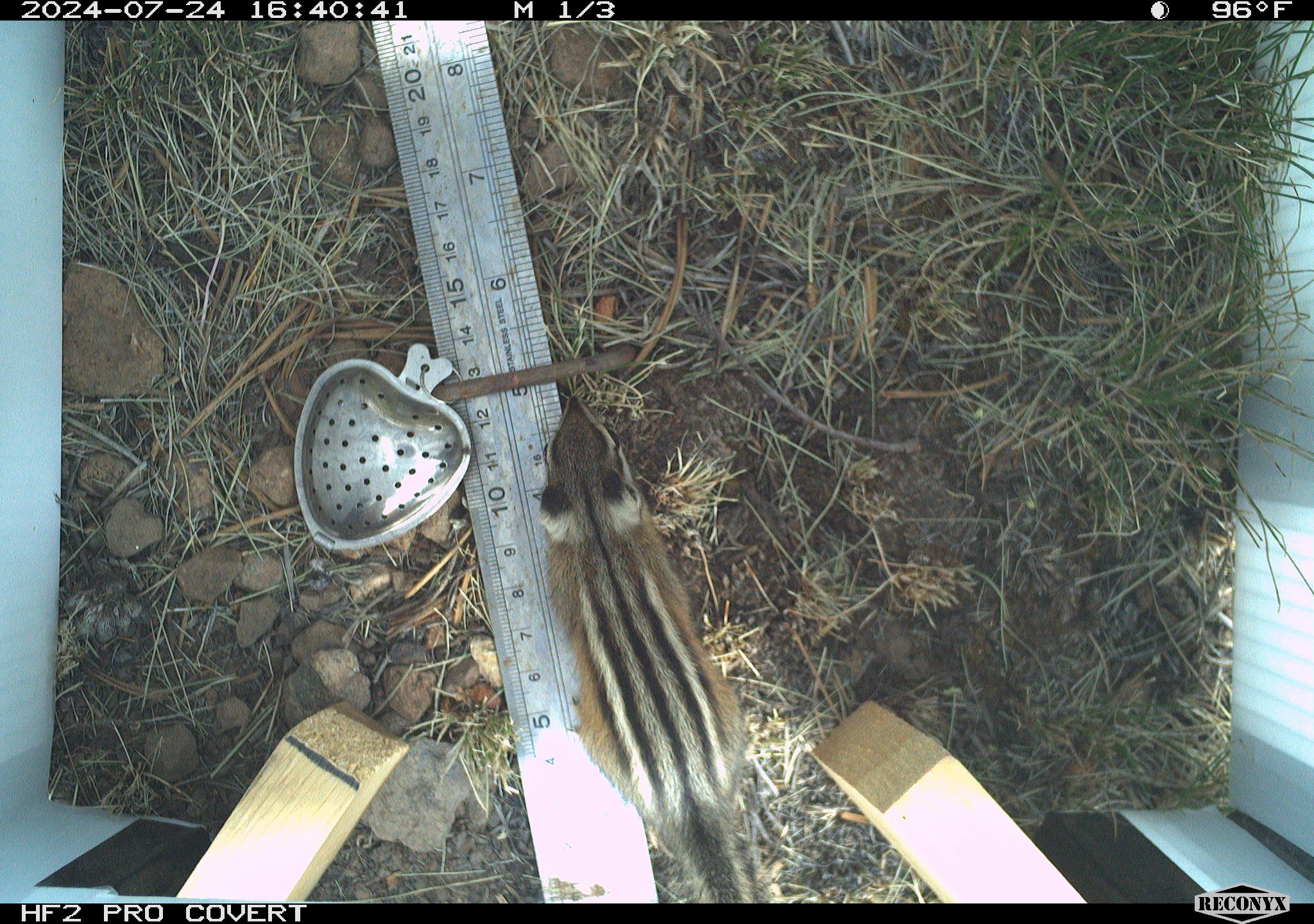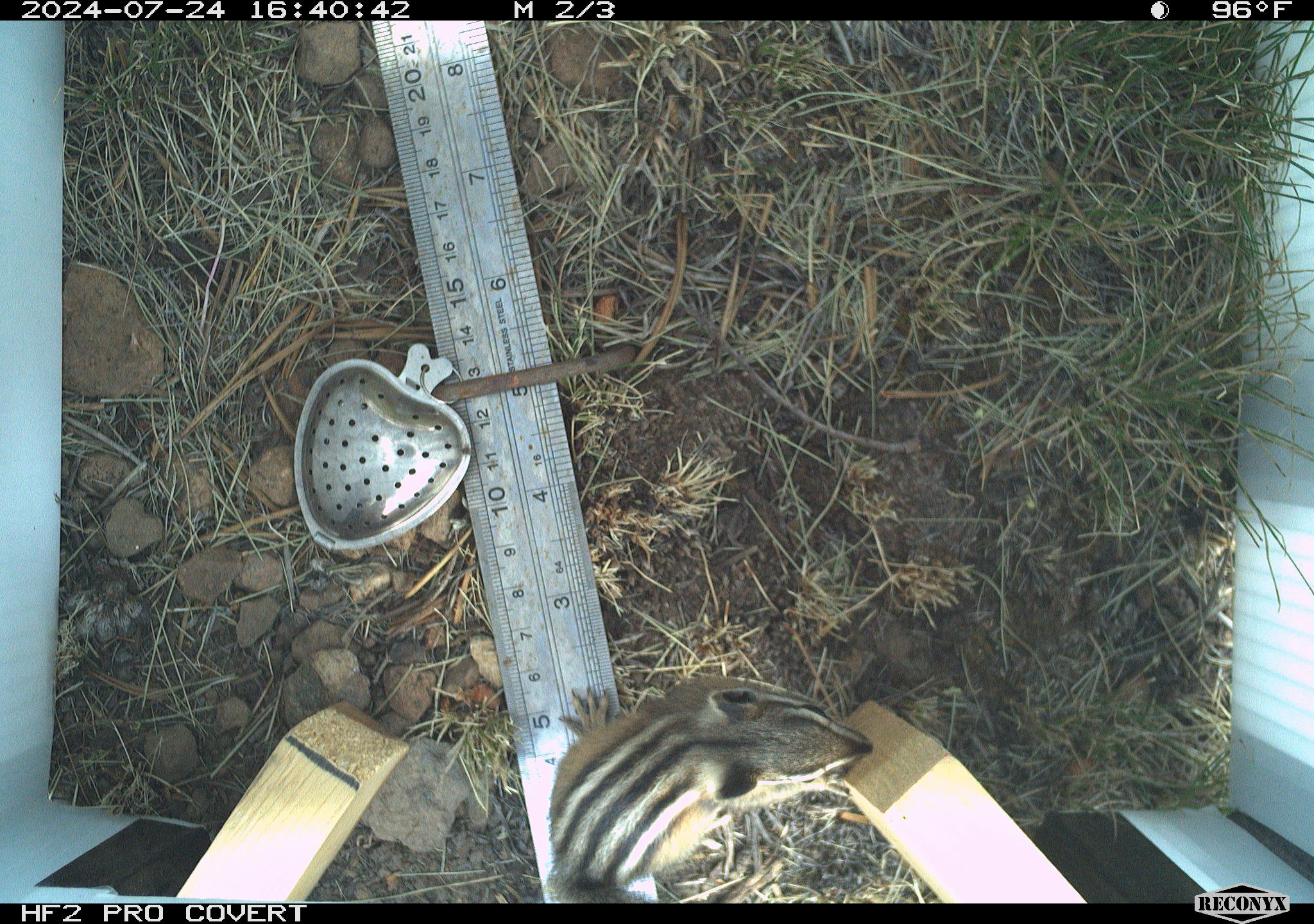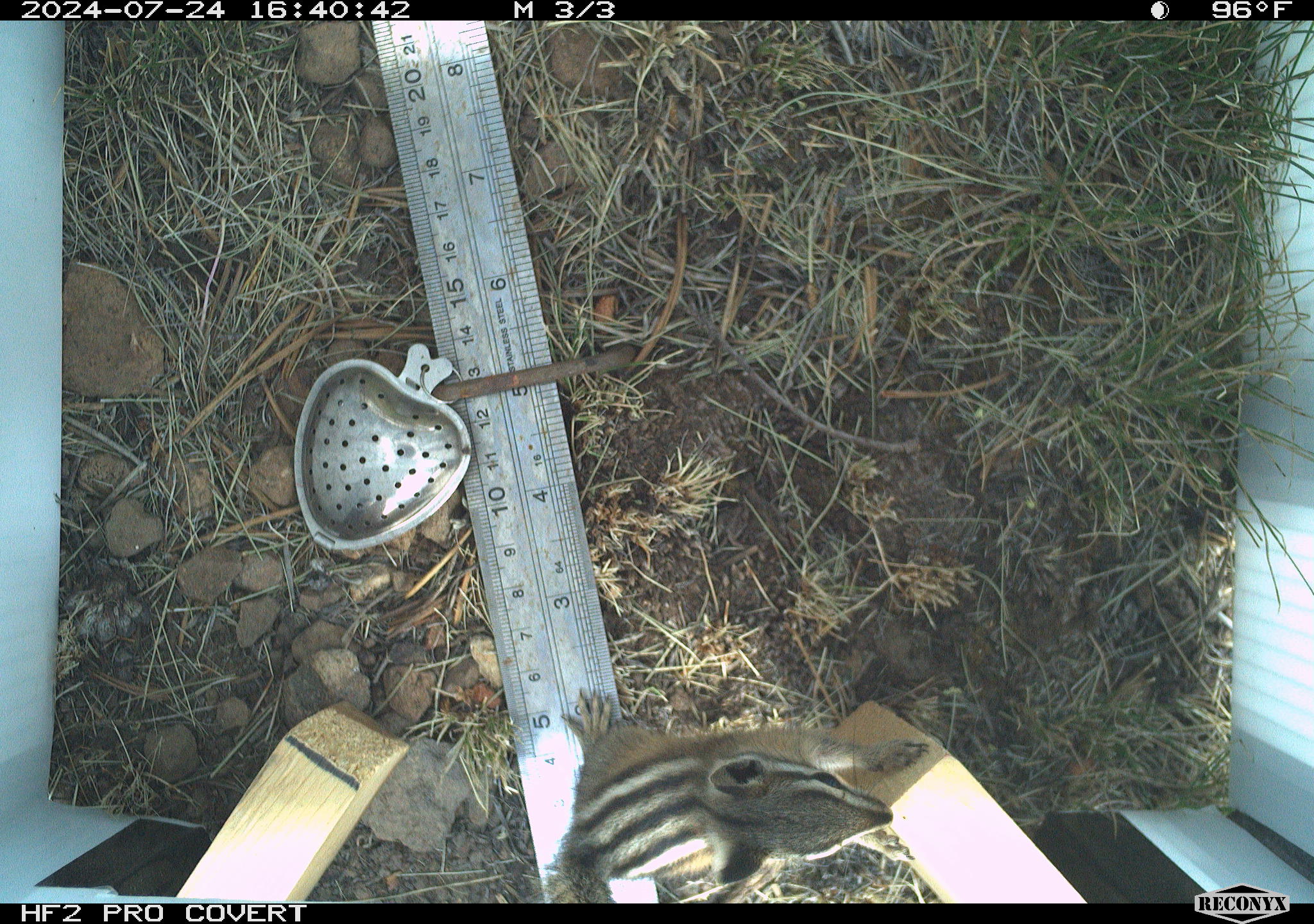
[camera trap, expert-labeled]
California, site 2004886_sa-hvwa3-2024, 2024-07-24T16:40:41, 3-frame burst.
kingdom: Animalia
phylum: Chordata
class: Mammalia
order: Rodentia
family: Sciuridae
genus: Neotamias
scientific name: Neotamias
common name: western chipmunks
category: neotamias species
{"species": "neotamias species (western chipmunks) (Neotamias)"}